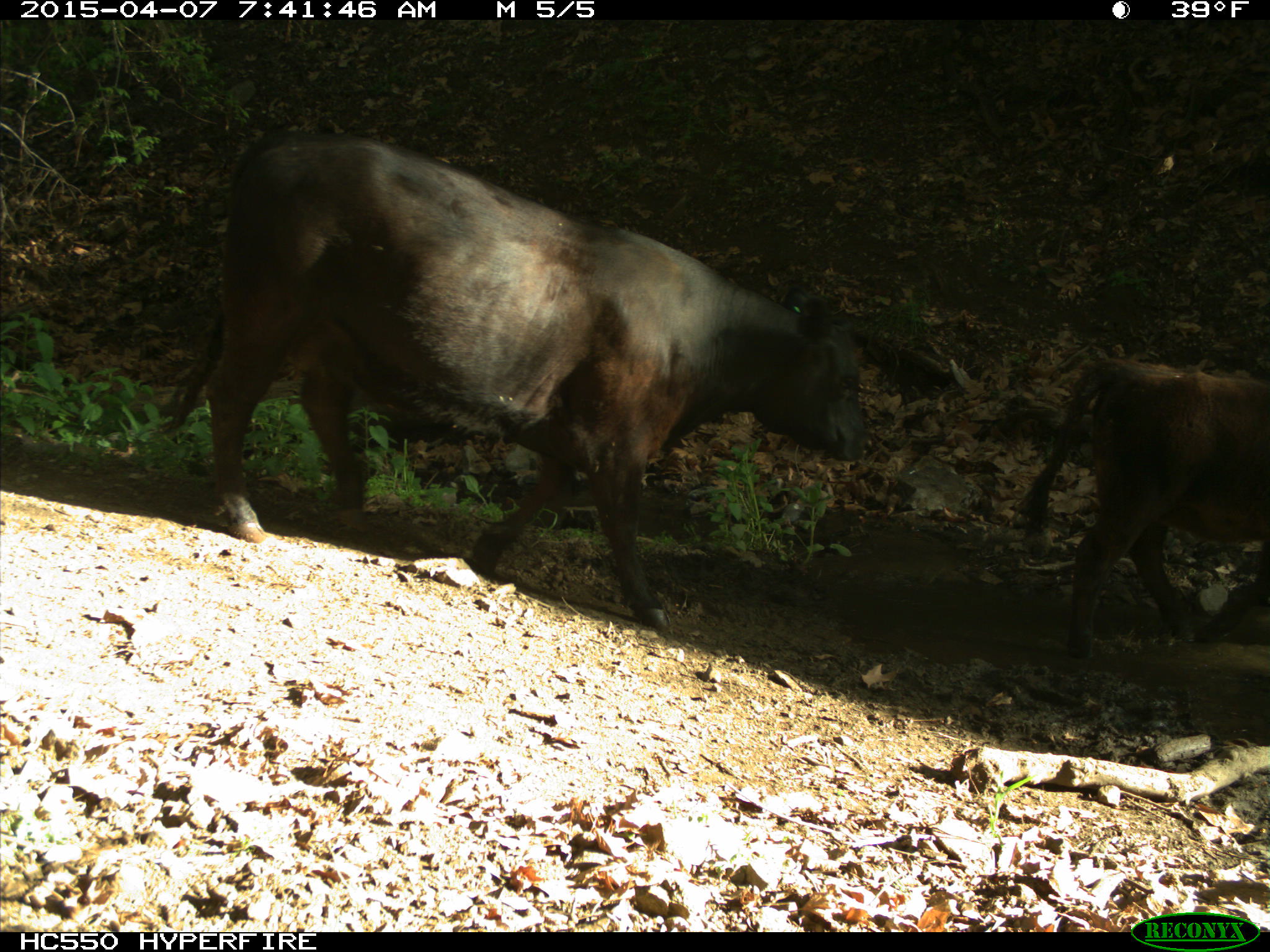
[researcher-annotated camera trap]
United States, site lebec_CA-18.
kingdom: Animalia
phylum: Chordata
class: Mammalia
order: Artiodactyla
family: Bovidae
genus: Bos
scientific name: Bos taurus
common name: domestic cow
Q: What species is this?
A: Bos taurus (domestic cow).